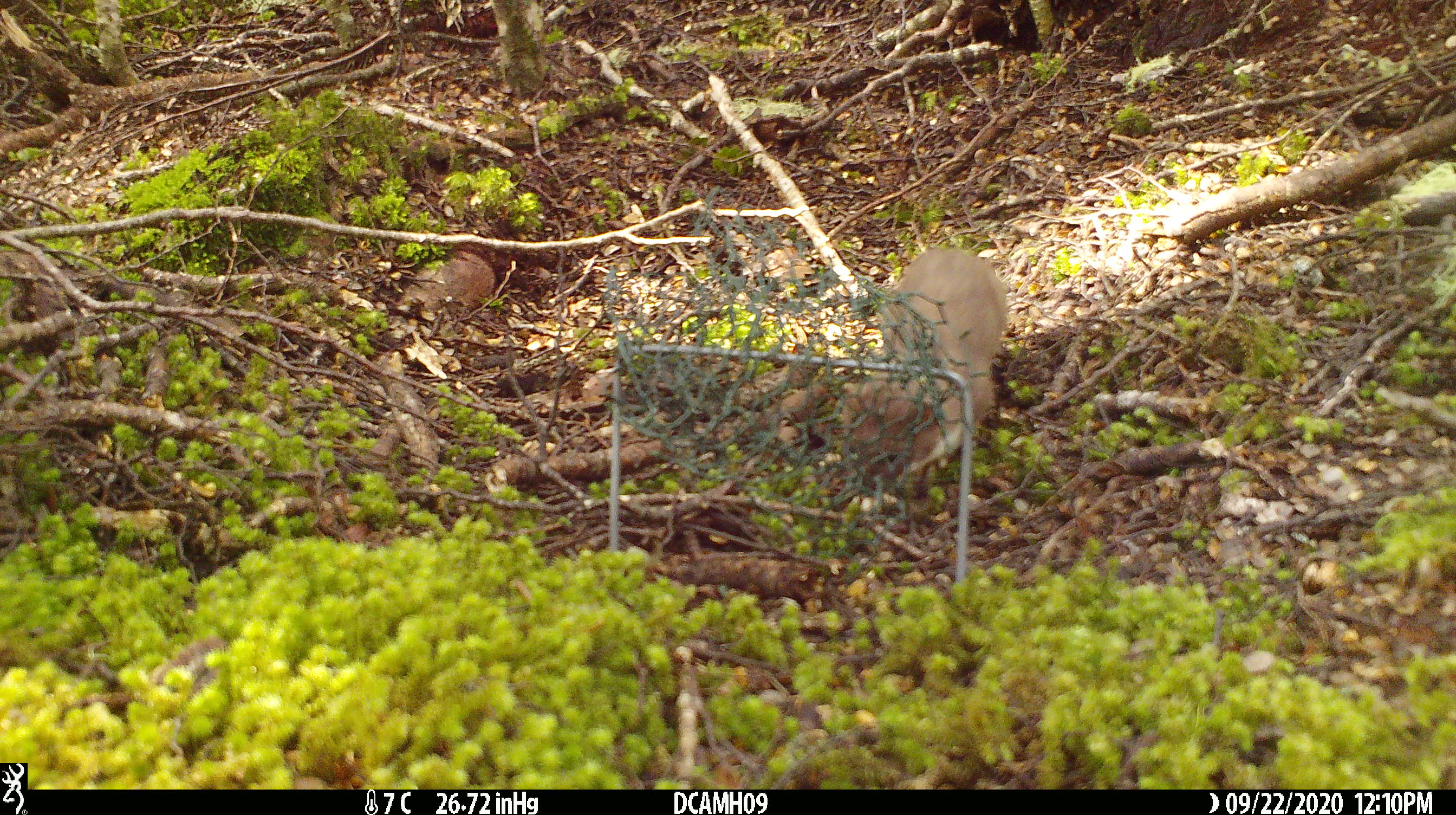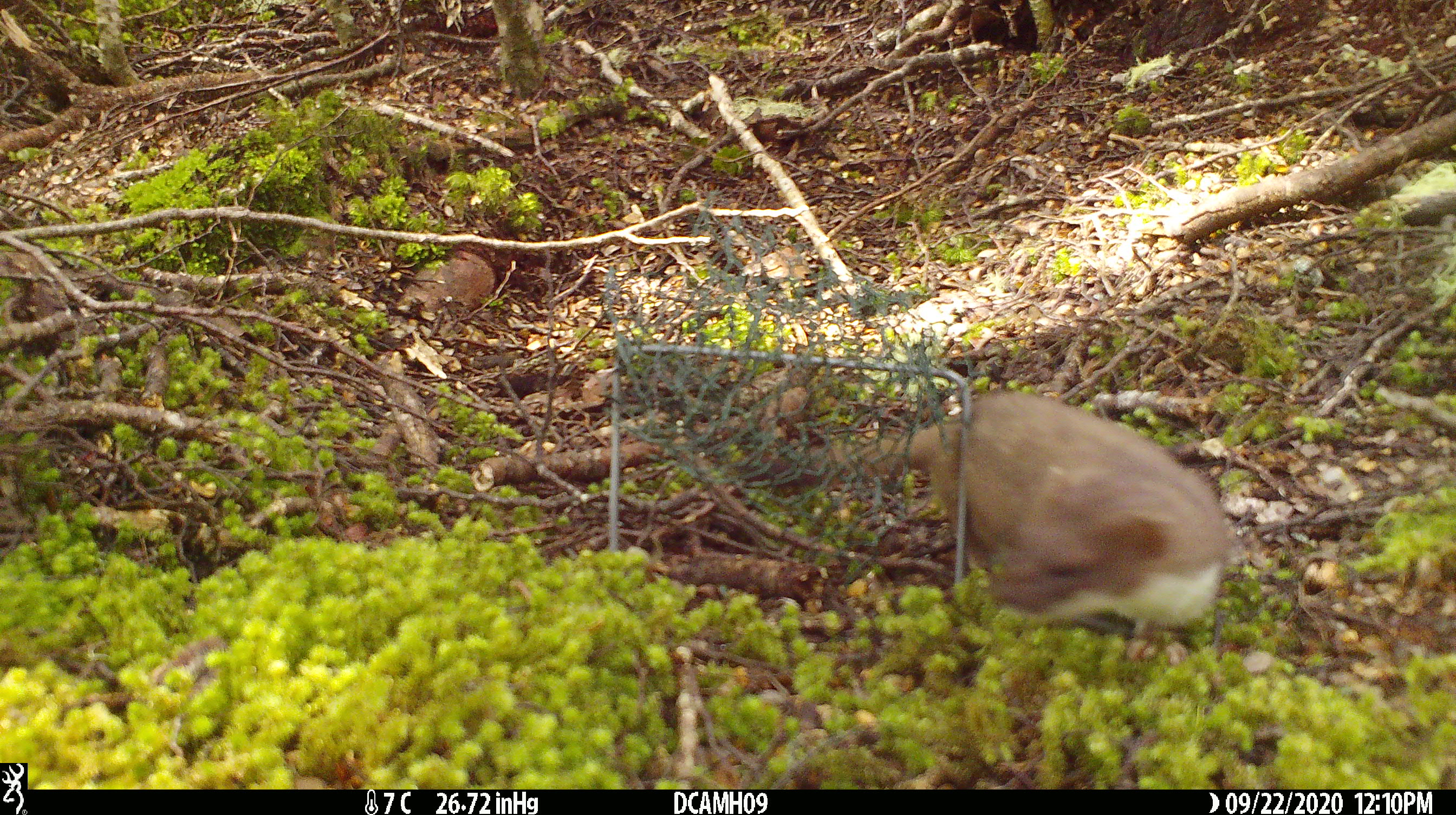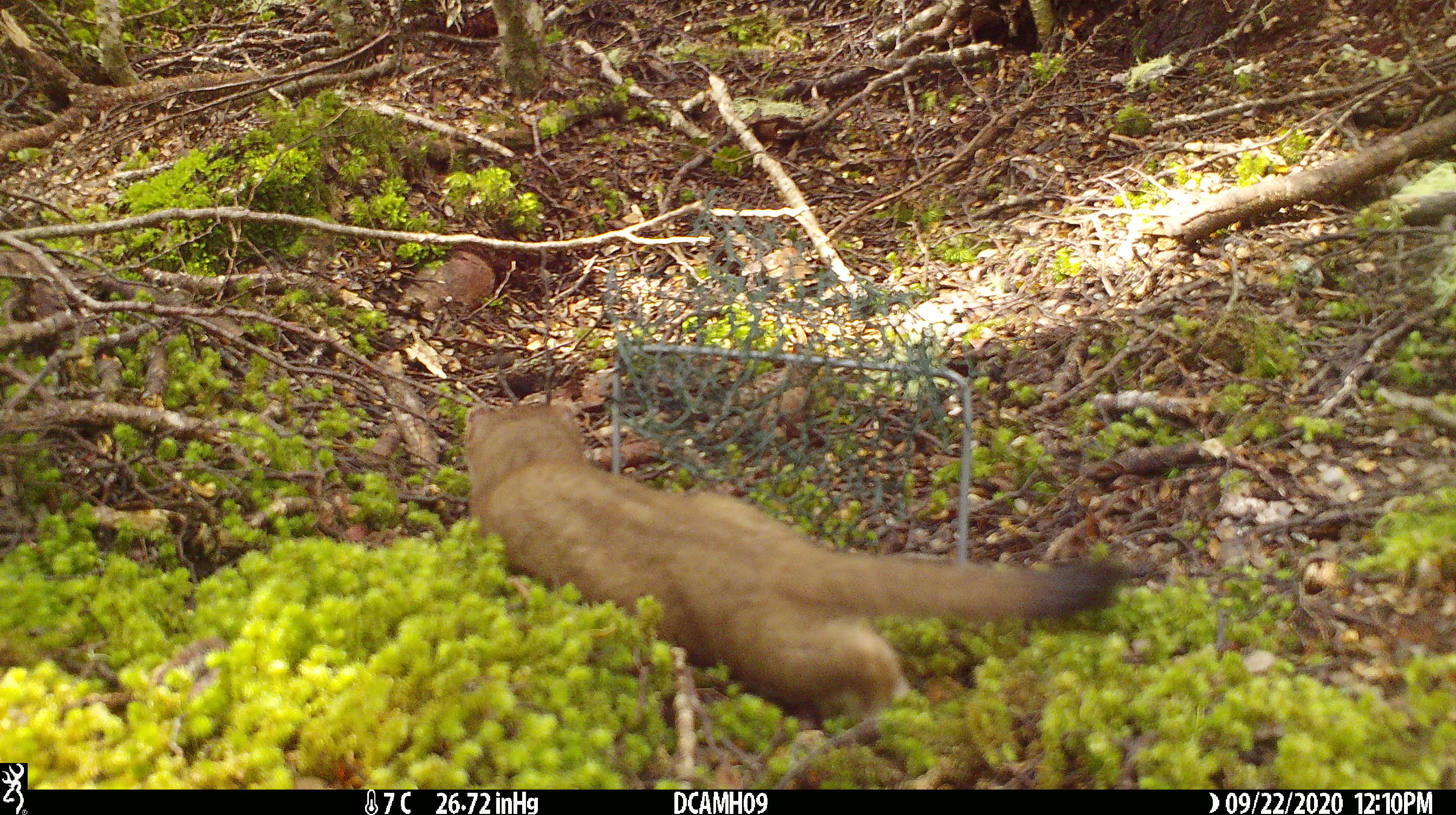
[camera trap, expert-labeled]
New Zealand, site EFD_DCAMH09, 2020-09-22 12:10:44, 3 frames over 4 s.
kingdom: Animalia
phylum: Chordata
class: Mammalia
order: Carnivora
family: Mustelidae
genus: Mustela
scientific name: Mustela erminea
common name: stoat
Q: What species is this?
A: Stoat (Mustela erminea).